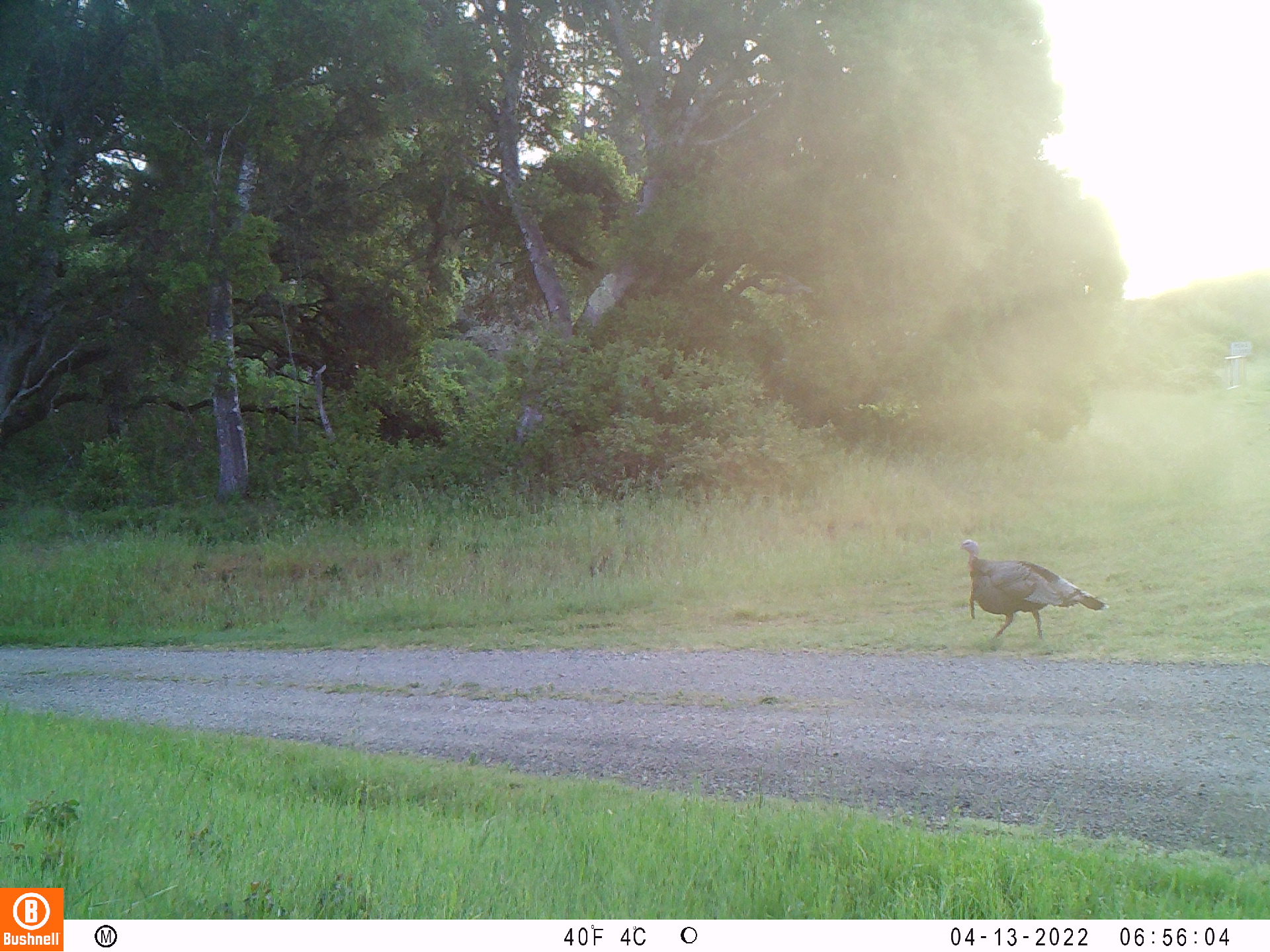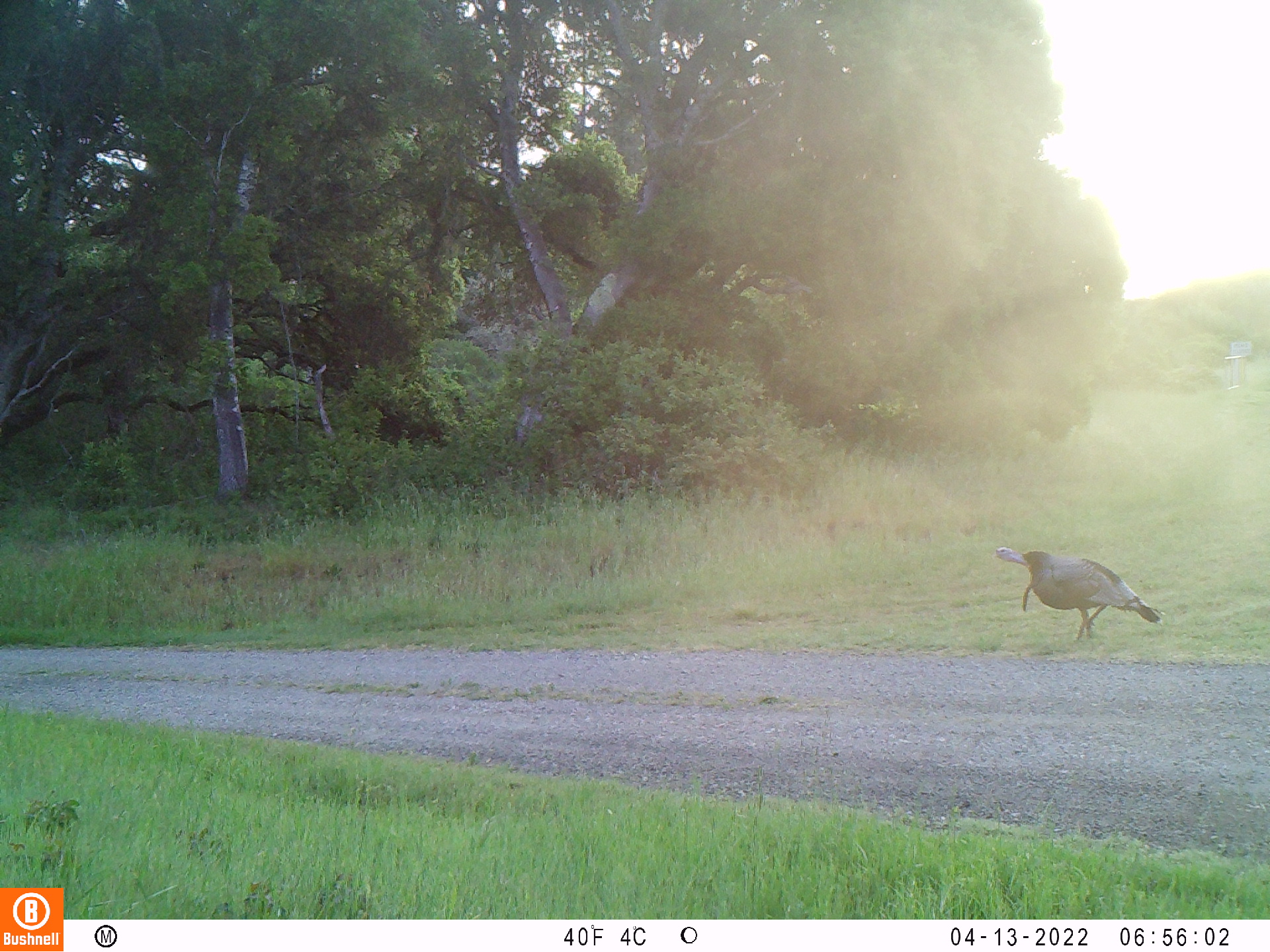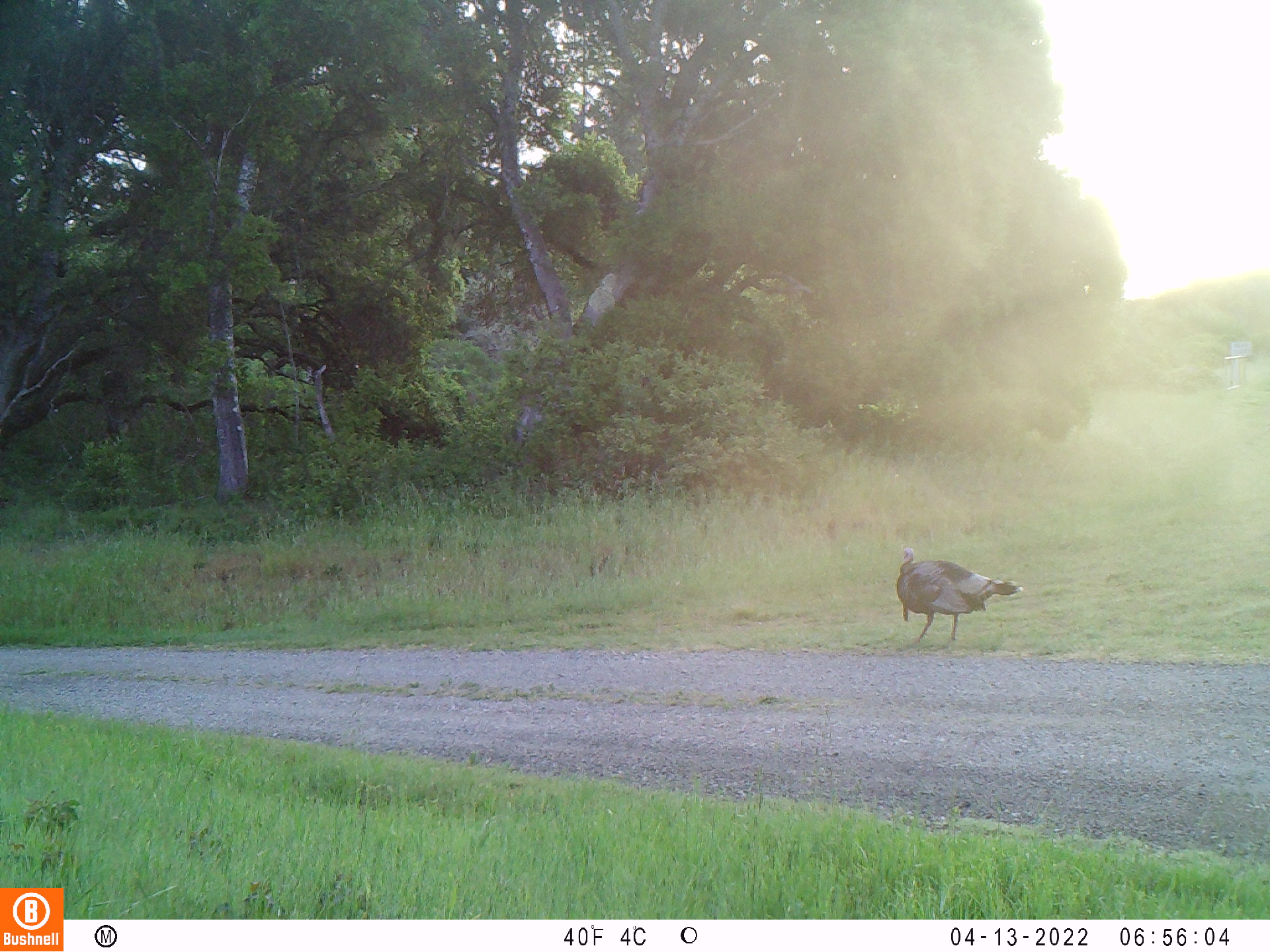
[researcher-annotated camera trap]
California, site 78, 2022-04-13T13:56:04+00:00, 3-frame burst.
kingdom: Animalia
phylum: Chordata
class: Aves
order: Galliformes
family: Phasianidae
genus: Meleagris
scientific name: Meleagris gallopavo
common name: turkey